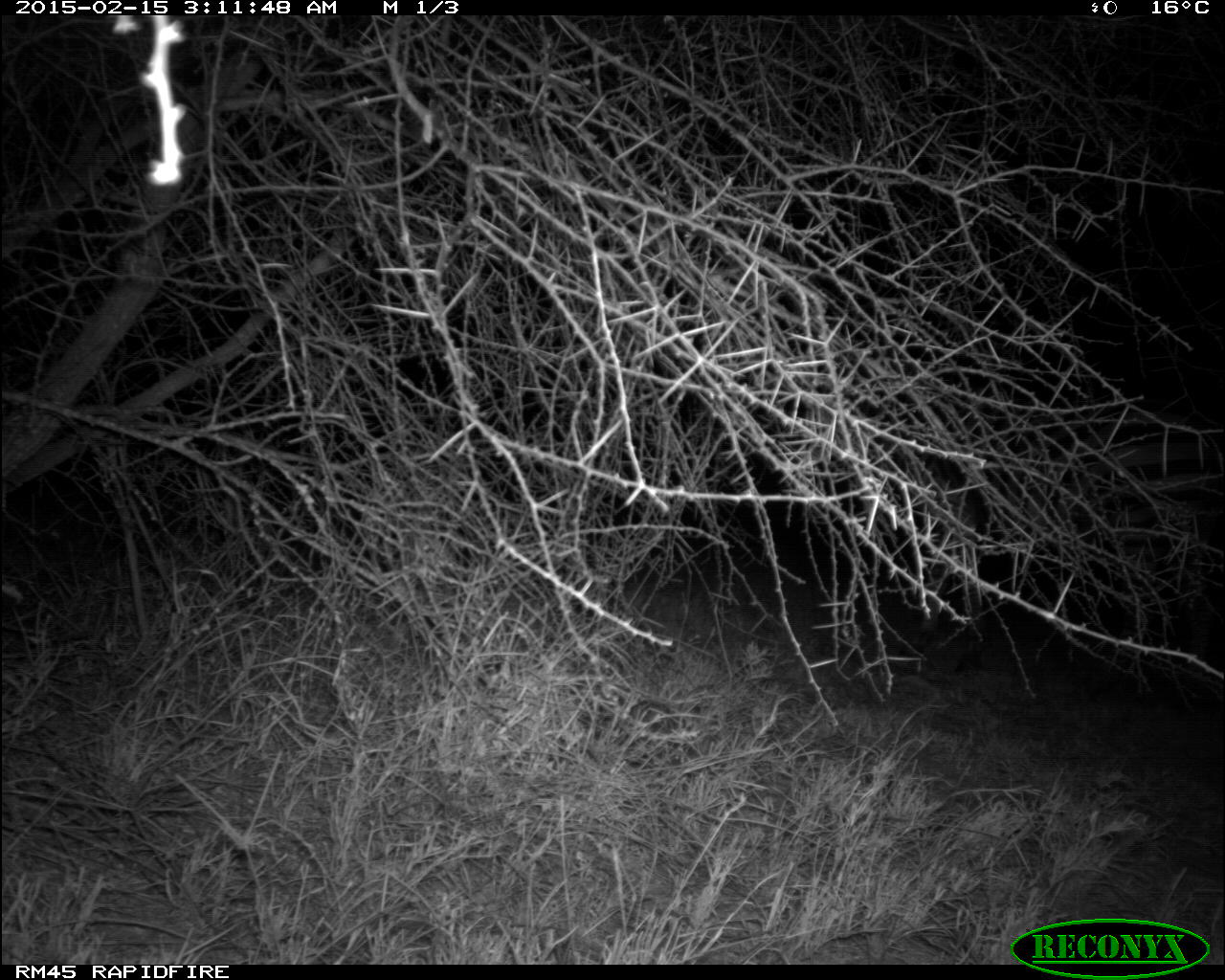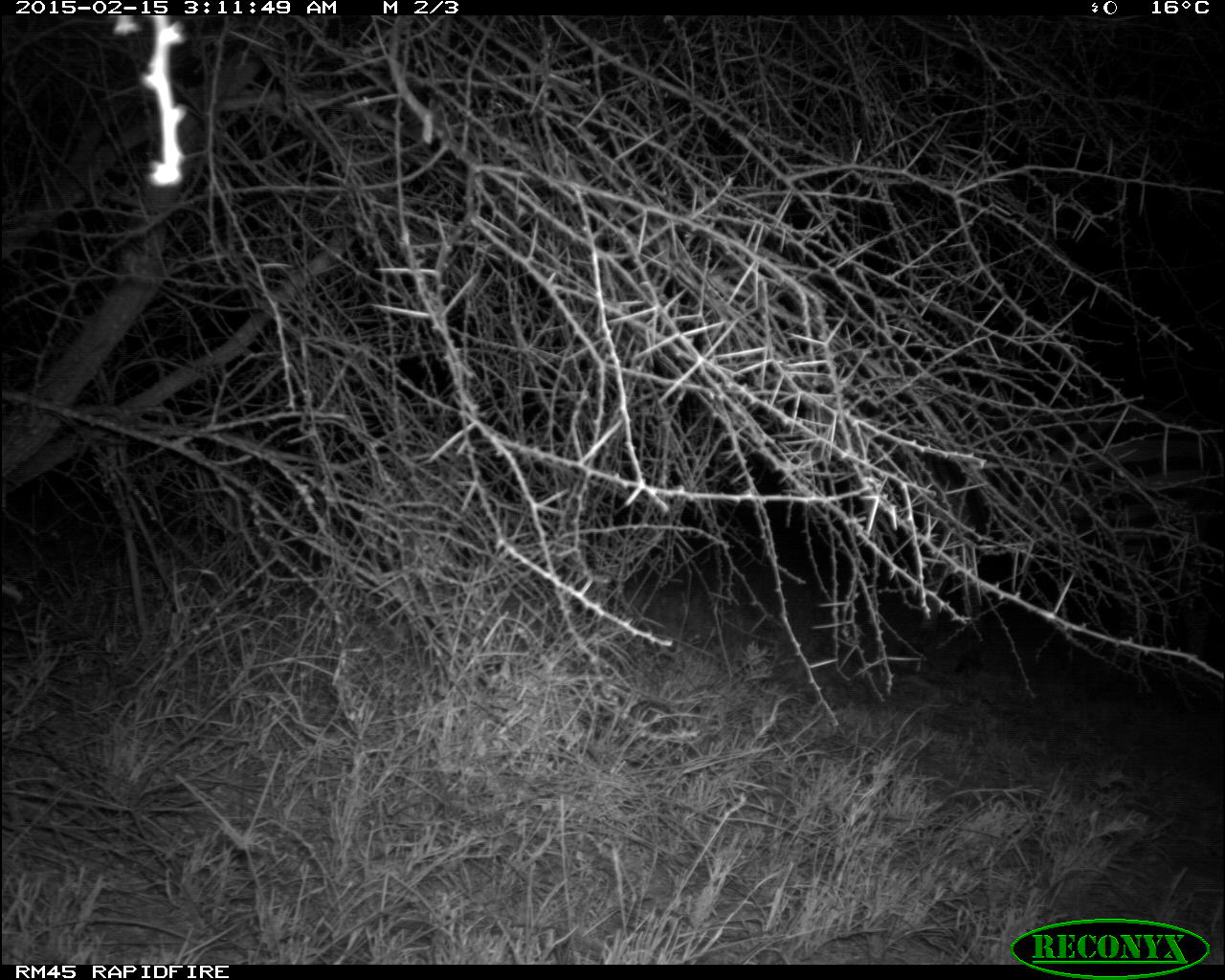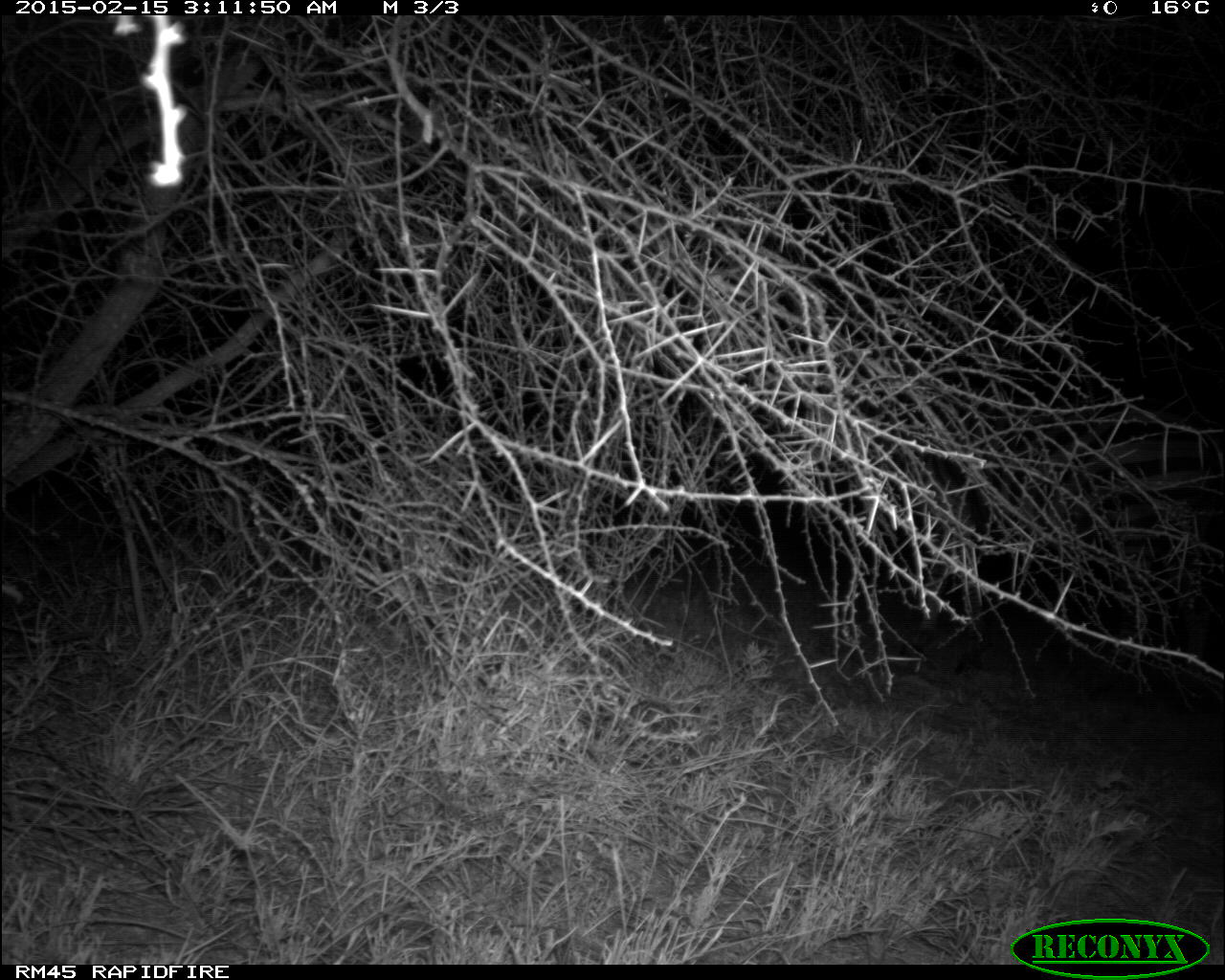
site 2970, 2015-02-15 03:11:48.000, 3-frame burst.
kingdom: Animalia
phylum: Chordata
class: Mammalia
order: Perissodactyla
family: Equidae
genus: Equus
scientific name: Equus quagga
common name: plains zebra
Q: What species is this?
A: Equus quagga (plains zebra).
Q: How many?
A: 2.